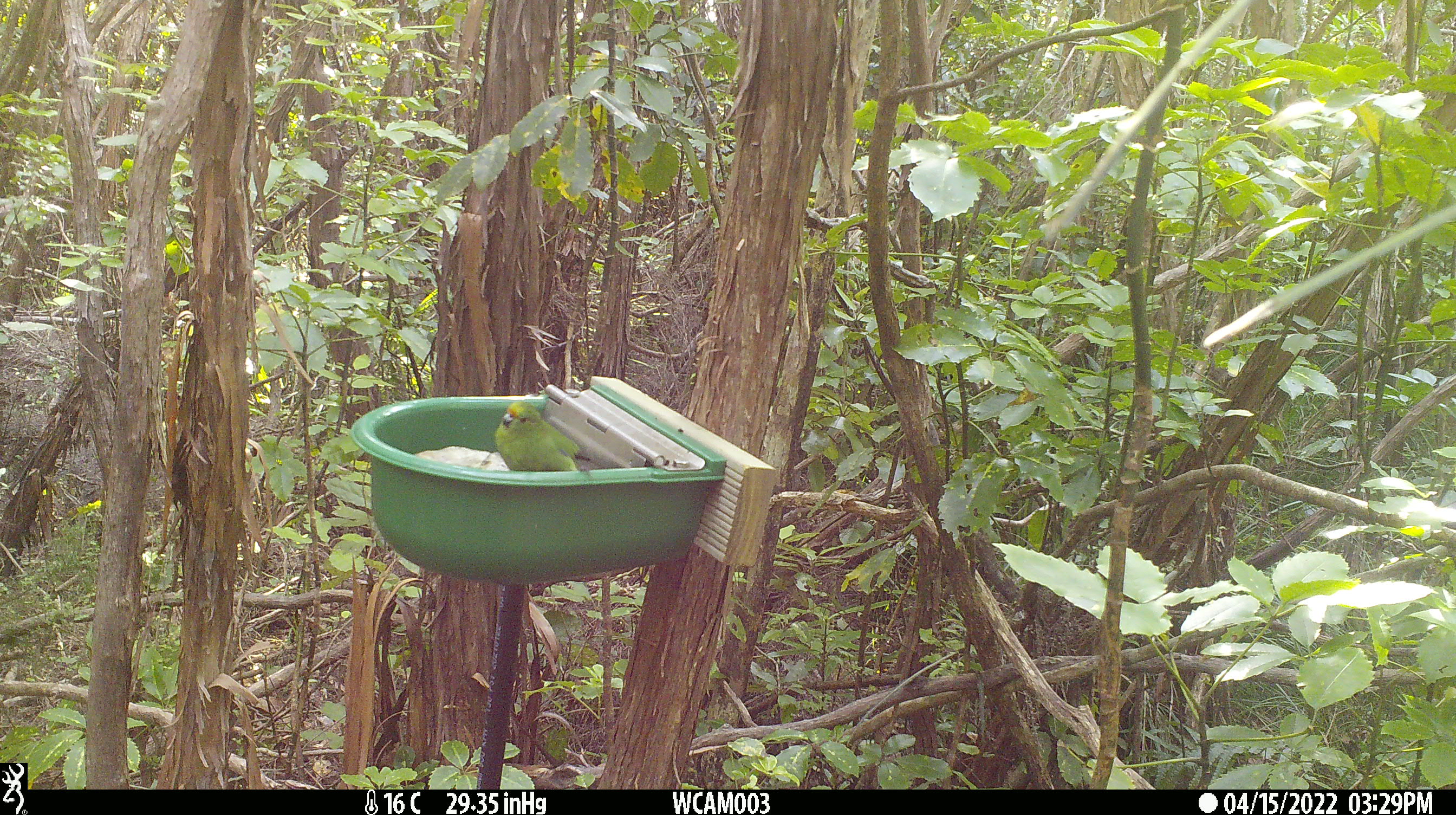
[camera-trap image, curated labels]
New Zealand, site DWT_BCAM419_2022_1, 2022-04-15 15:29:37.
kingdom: Animalia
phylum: Chordata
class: Aves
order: Psittaciformes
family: Psittaculidae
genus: Cyanoramphus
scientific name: Cyanoramphus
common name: parakeet